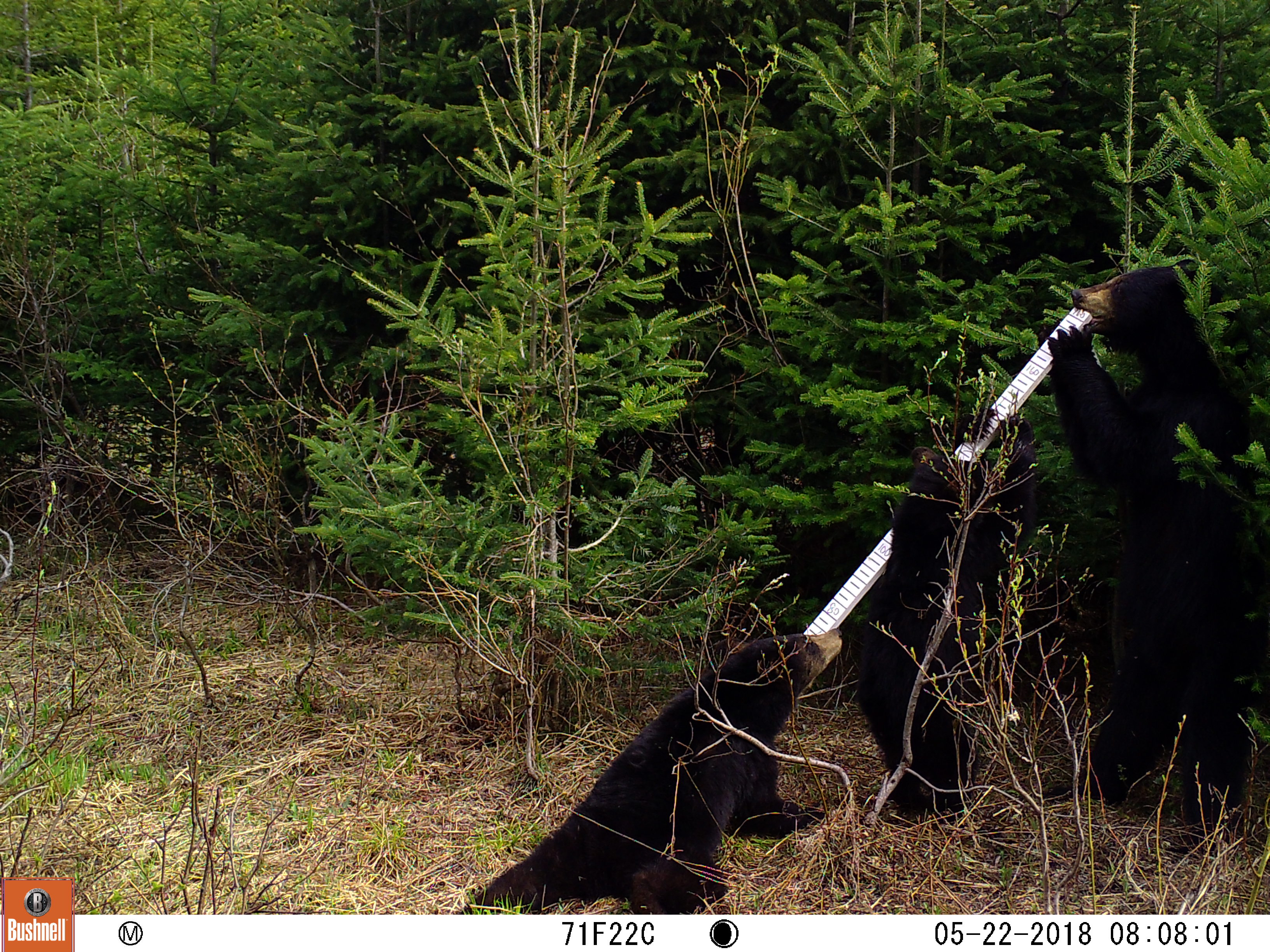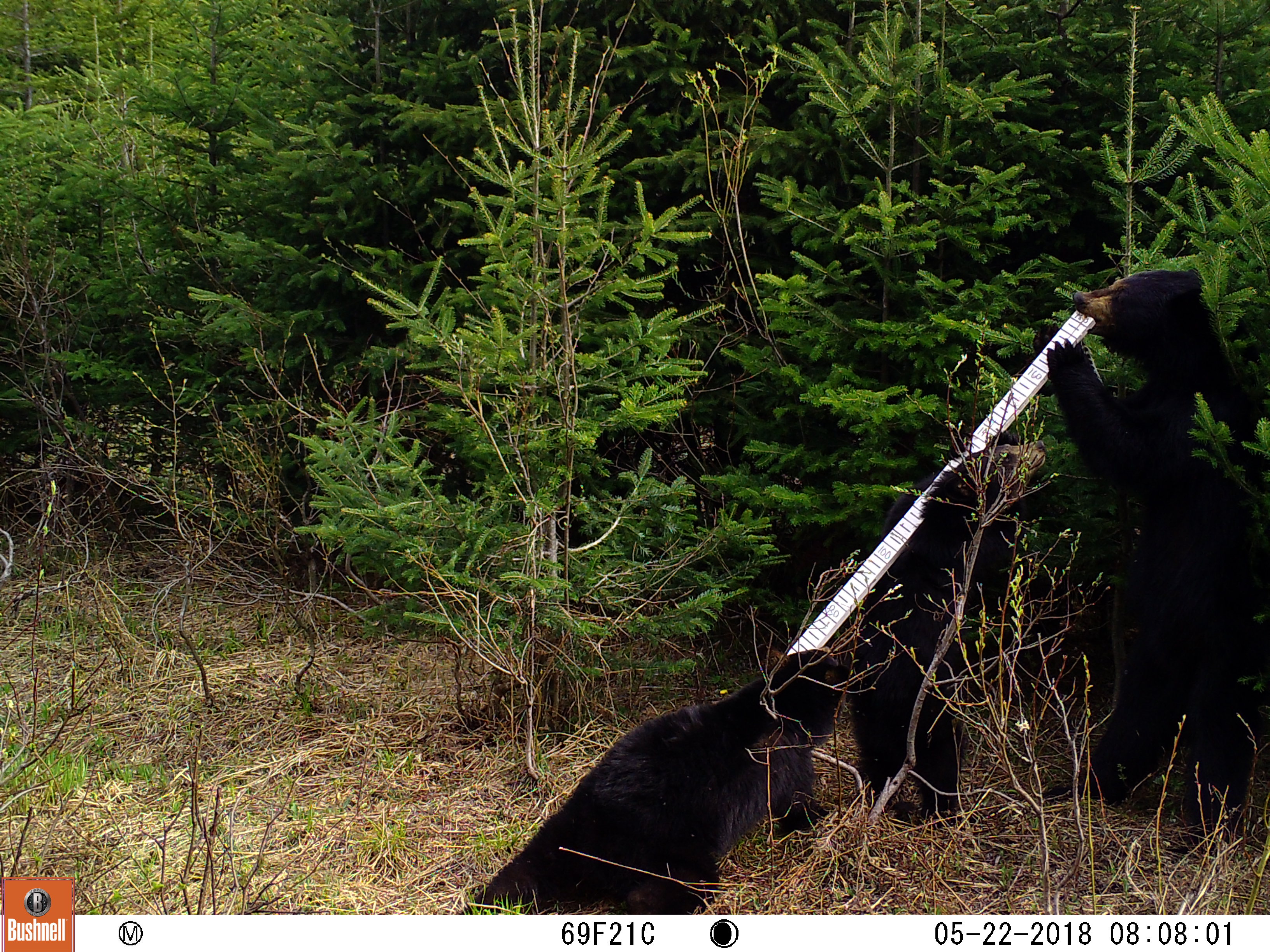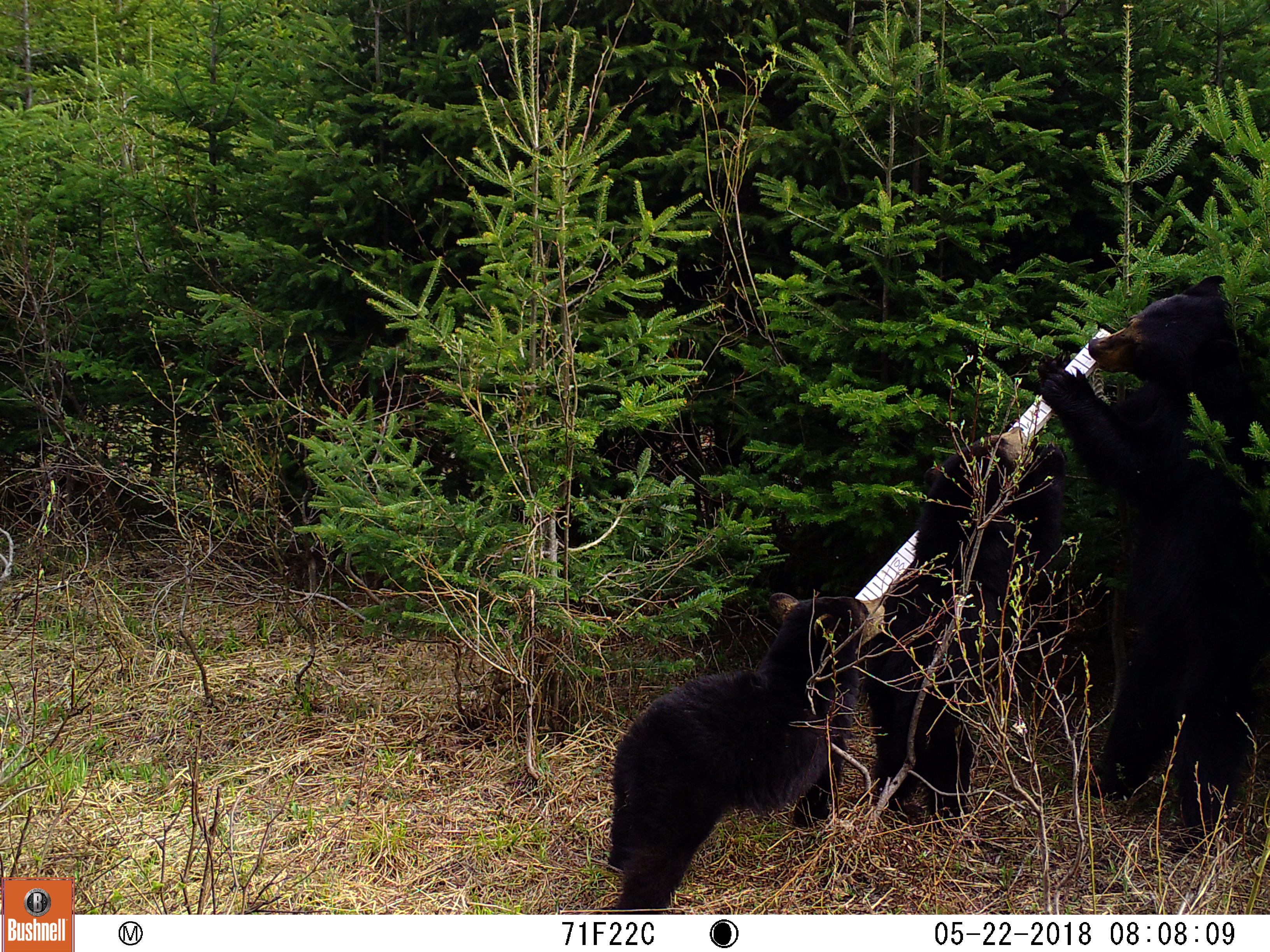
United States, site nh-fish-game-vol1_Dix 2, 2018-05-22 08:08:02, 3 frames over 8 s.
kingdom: Animalia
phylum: Chordata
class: Mammalia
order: Carnivora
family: Ursidae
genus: Ursus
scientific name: Ursus americanus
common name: black bear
Black bear (Ursus americanus).